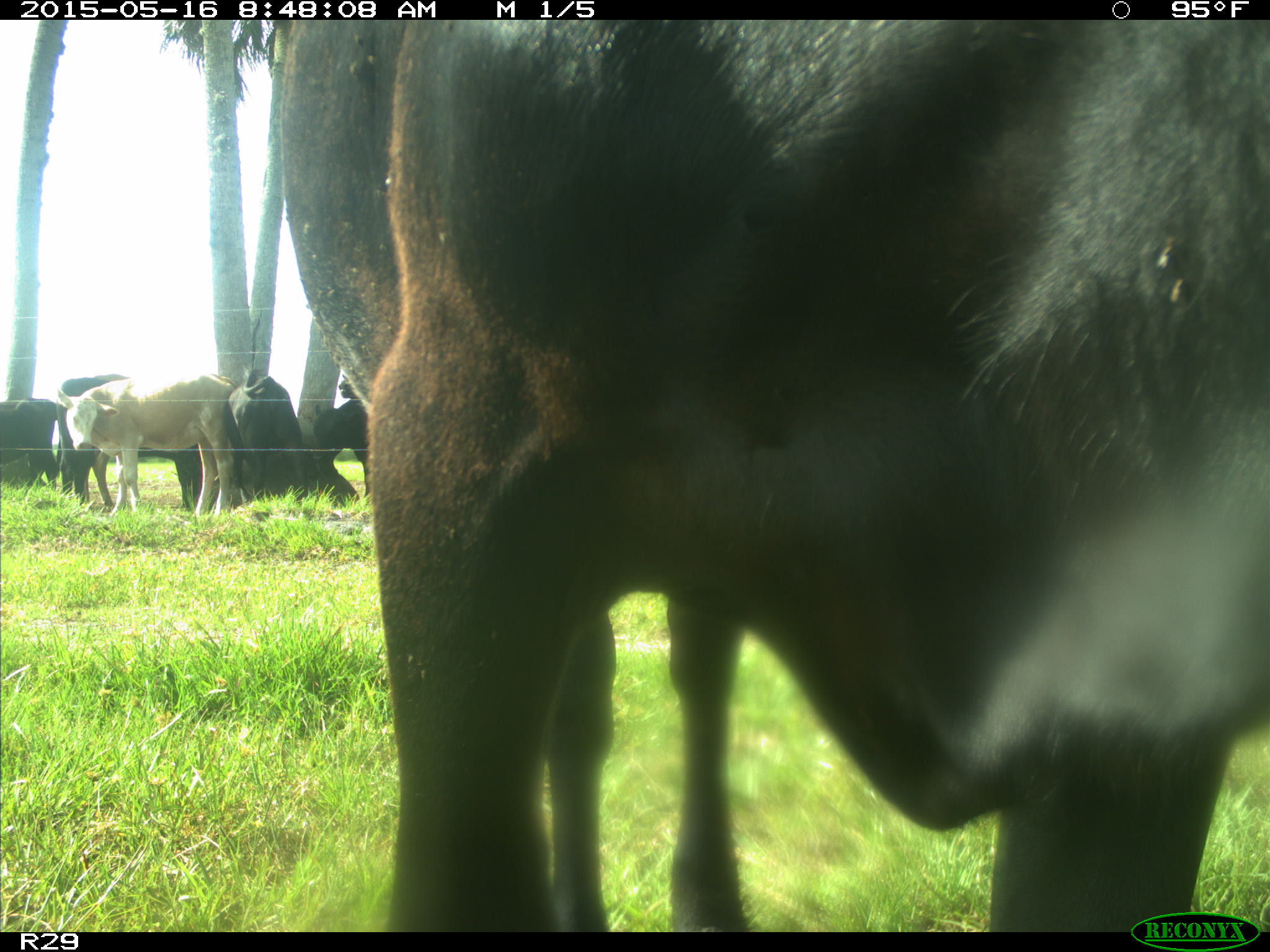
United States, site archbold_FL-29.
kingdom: Animalia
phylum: Chordata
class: Mammalia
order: Artiodactyla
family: Bovidae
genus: Bos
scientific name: Bos taurus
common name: domestic cow